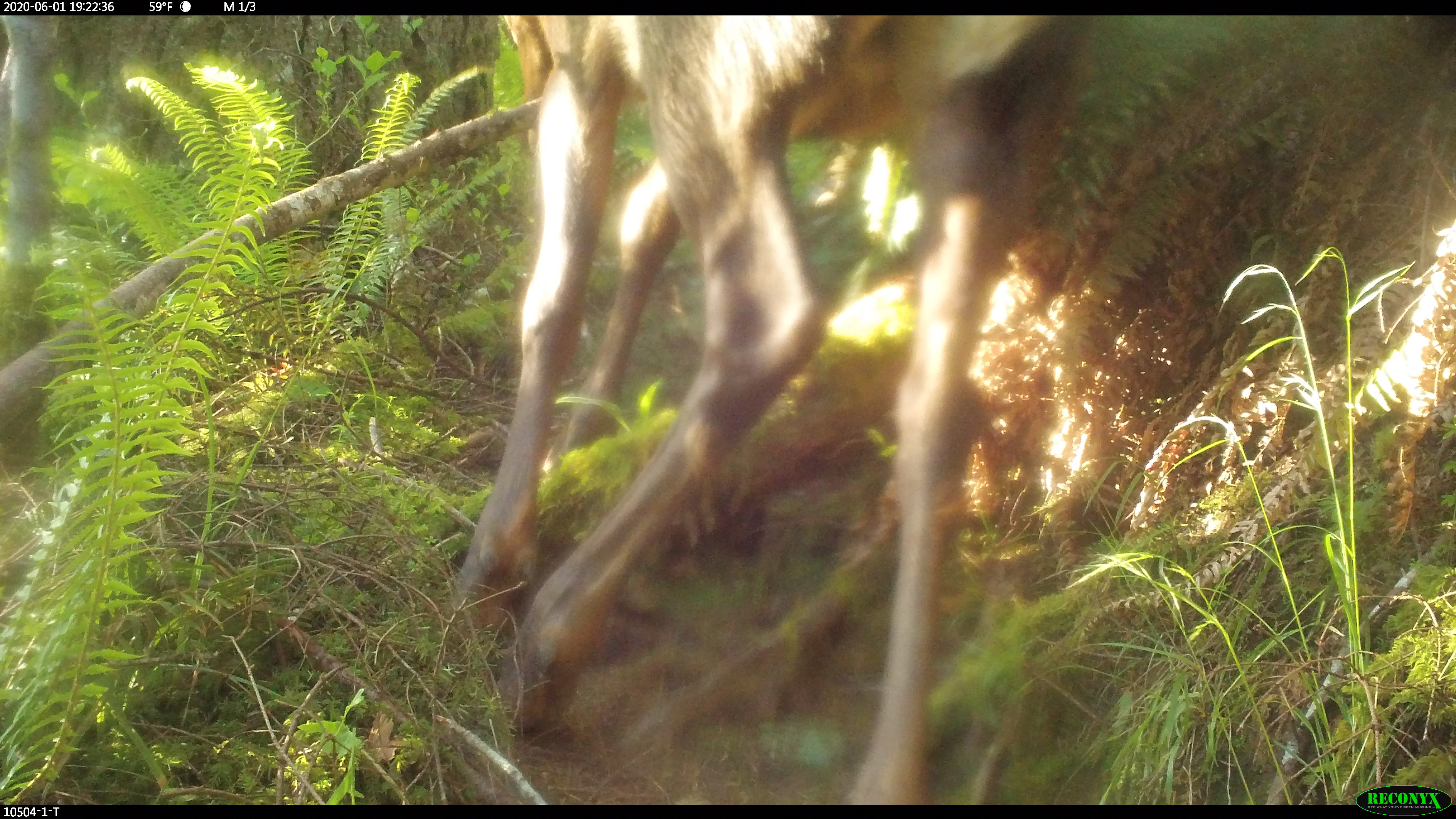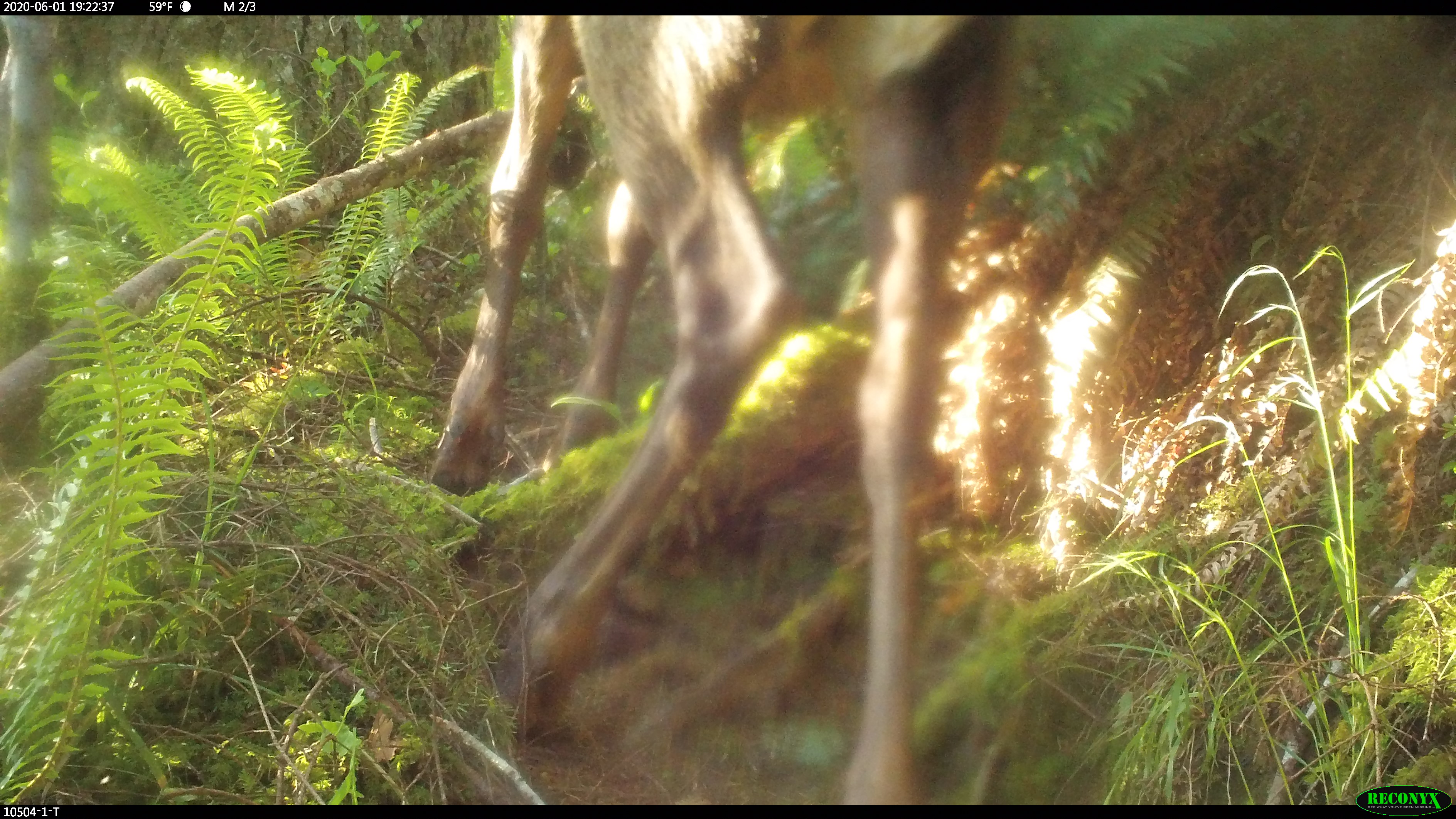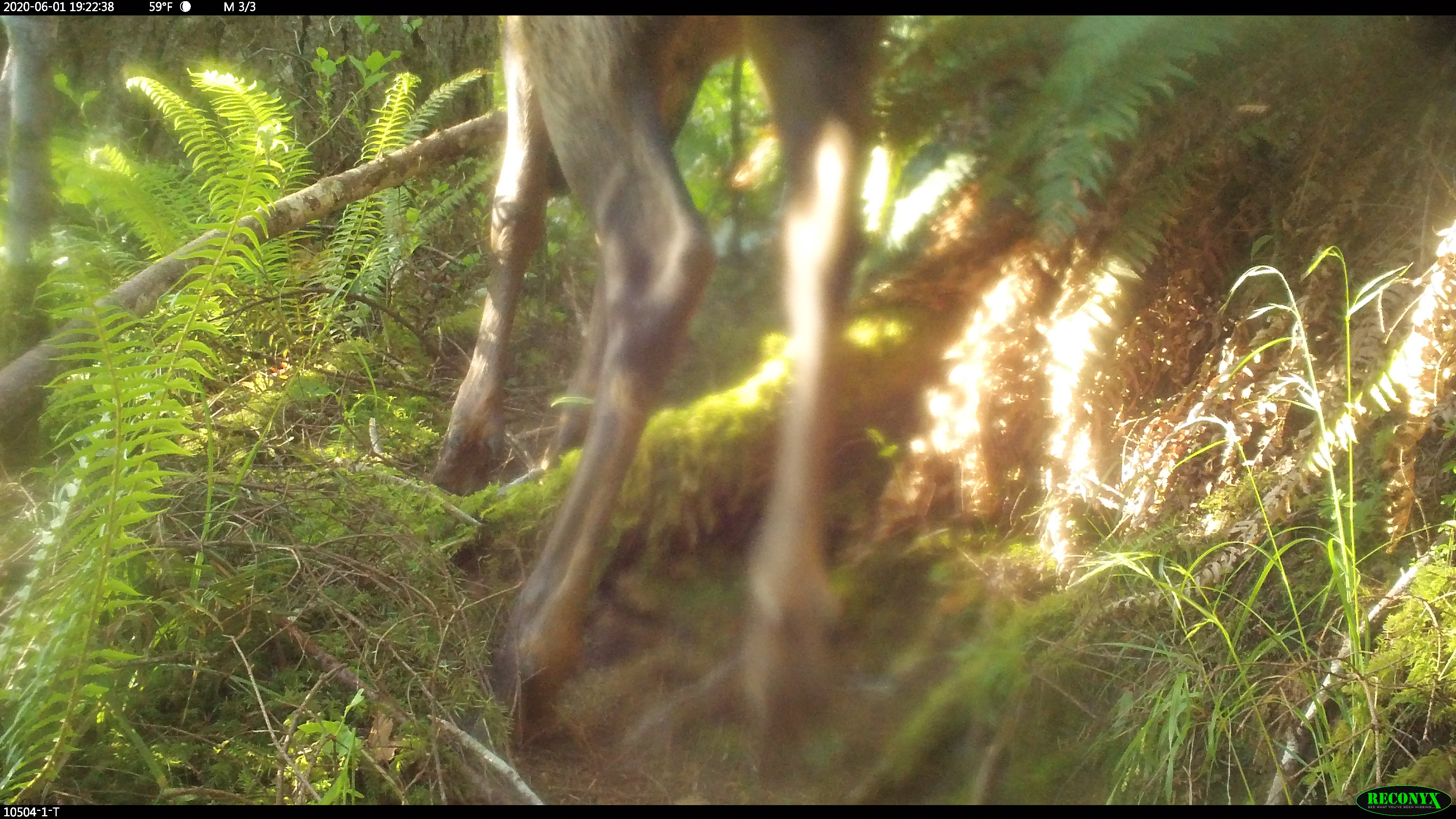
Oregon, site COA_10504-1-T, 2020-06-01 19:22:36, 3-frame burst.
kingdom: Animalia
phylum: Chordata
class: Mammalia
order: Artiodactyla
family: Cervidae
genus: Odocoileus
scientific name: Odocoileus hemionus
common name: black-tailed deer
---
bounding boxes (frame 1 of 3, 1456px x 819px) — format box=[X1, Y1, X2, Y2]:
black-tailed deer: box=[440, 21, 1087, 795]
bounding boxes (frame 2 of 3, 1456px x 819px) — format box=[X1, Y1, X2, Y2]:
black-tailed deer: box=[417, 19, 1026, 801]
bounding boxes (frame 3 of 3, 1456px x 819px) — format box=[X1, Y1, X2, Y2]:
black-tailed deer: box=[425, 19, 897, 784]